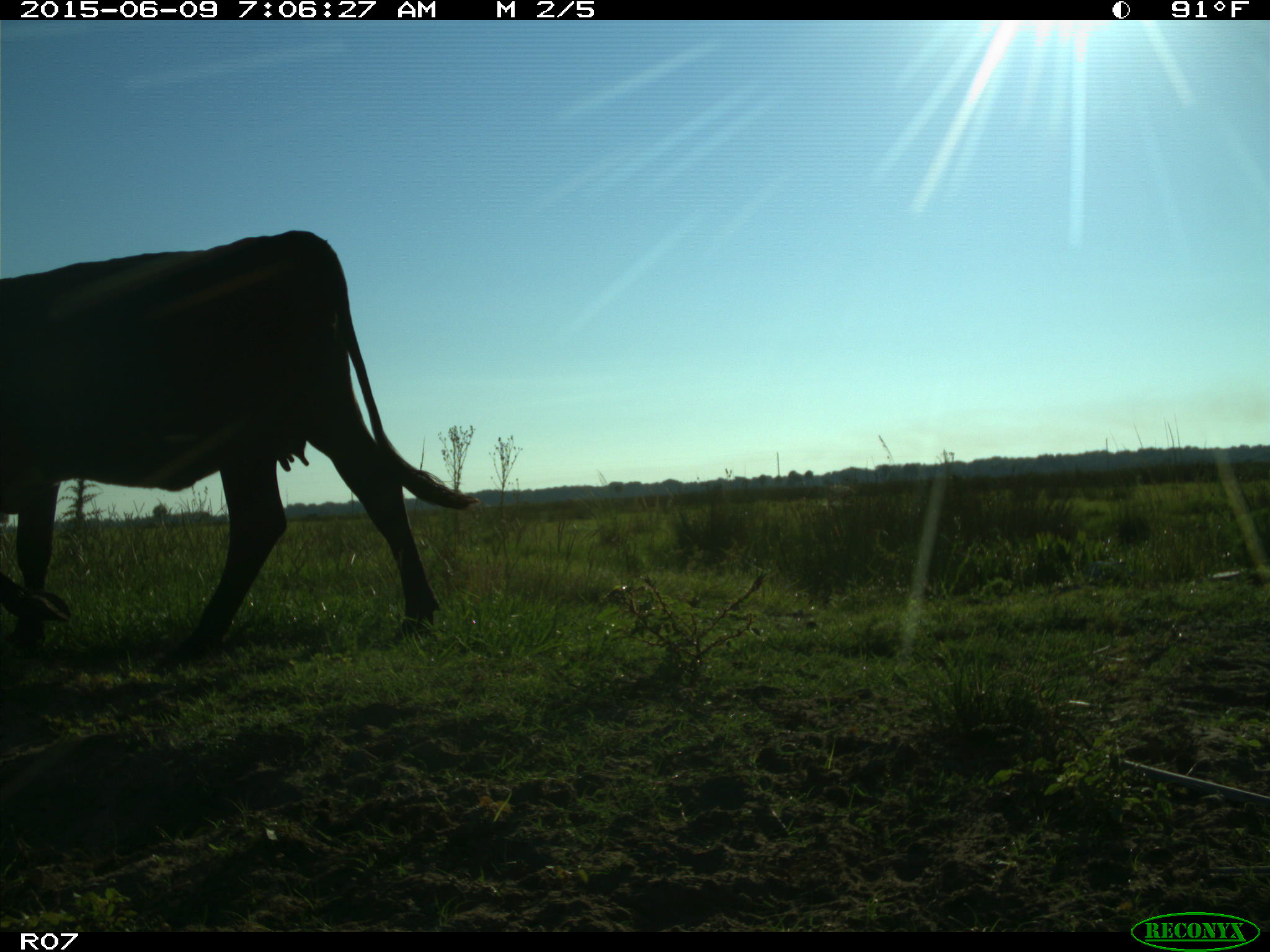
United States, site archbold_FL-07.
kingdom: Animalia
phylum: Chordata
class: Mammalia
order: Artiodactyla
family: Bovidae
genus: Bos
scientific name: Bos taurus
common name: domestic cow